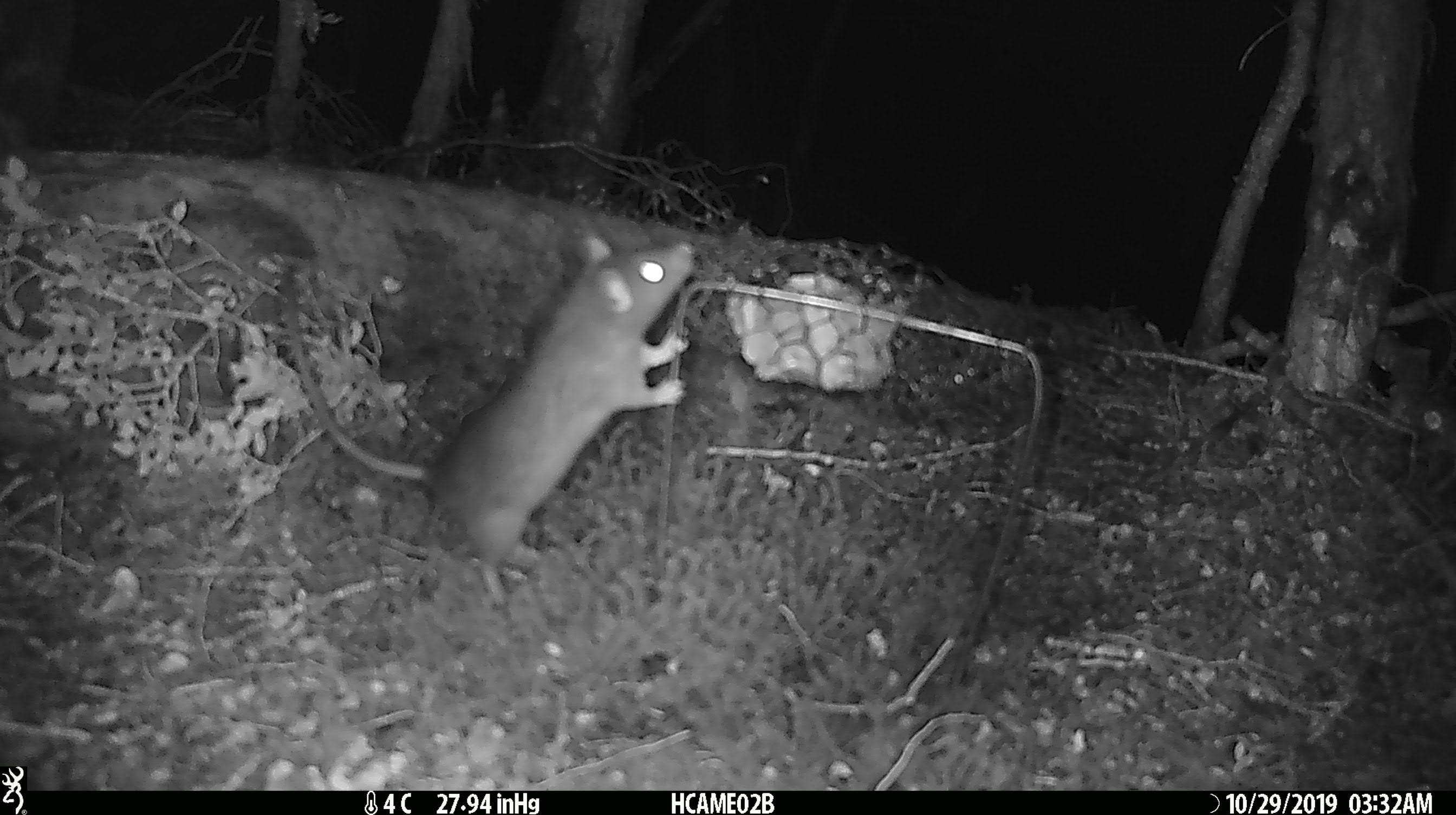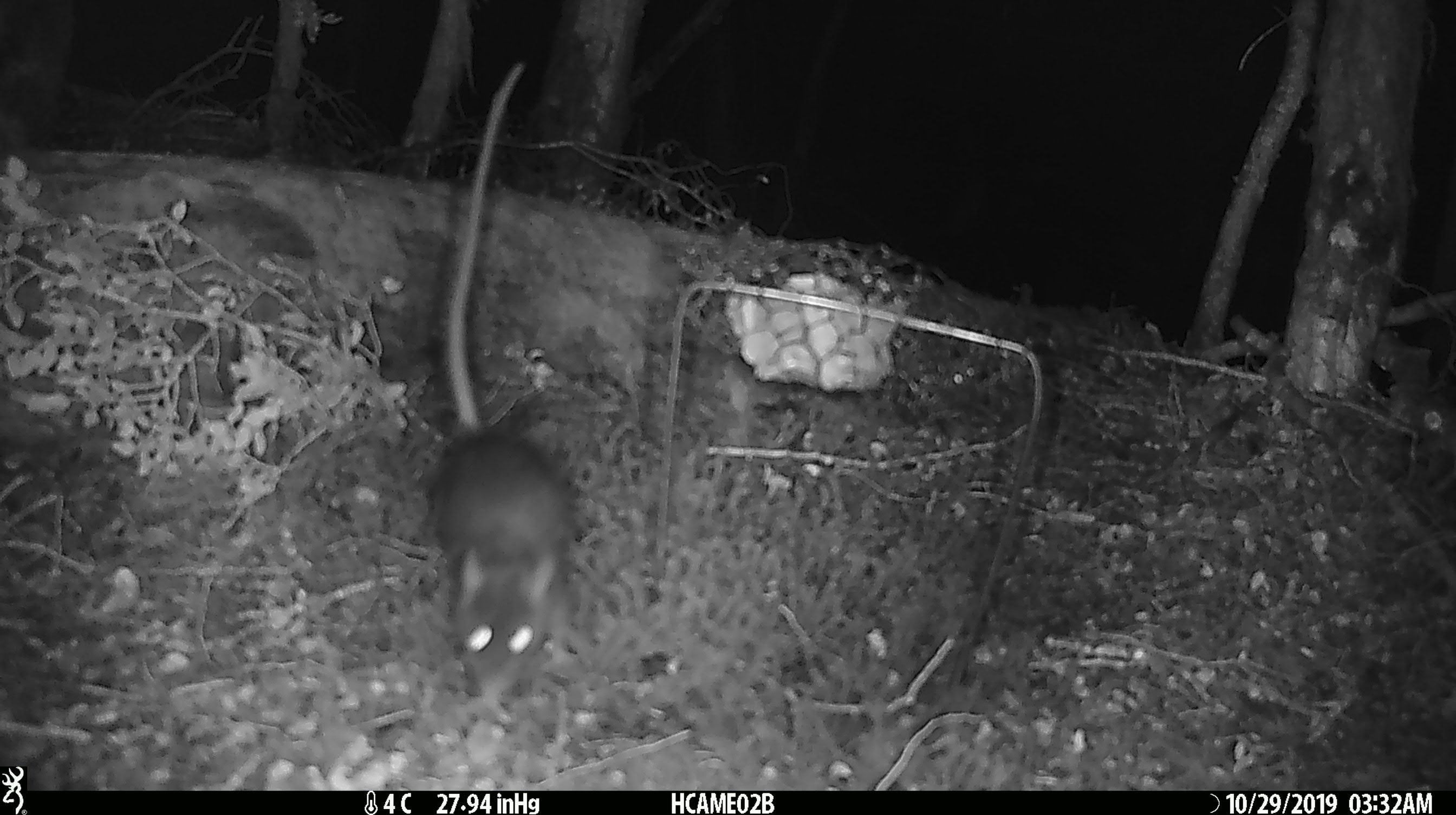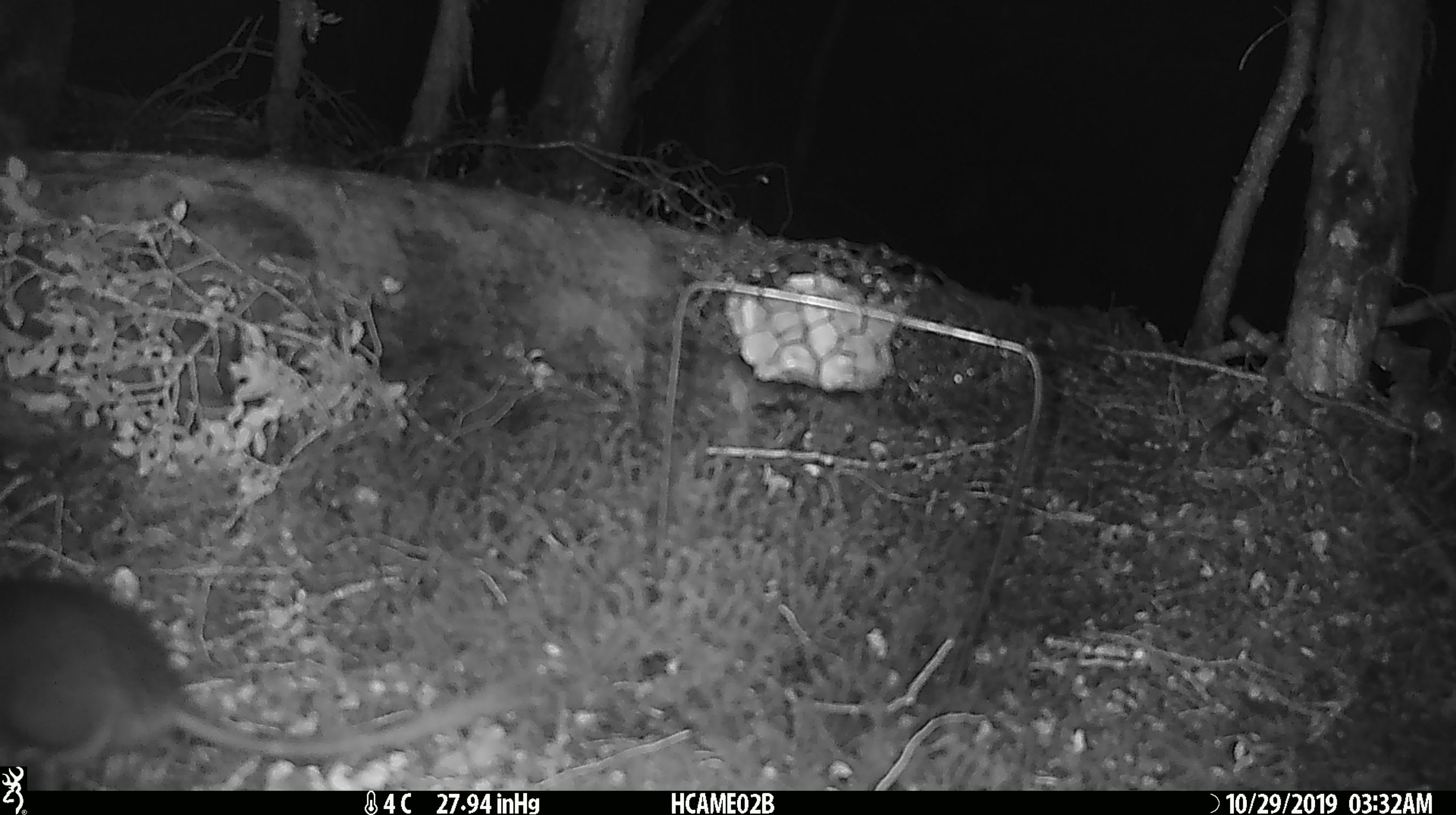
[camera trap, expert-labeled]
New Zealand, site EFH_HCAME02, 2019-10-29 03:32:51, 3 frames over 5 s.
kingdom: Animalia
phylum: Chordata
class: Mammalia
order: Rodentia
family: Muridae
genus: Rattus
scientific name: Rattus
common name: rat